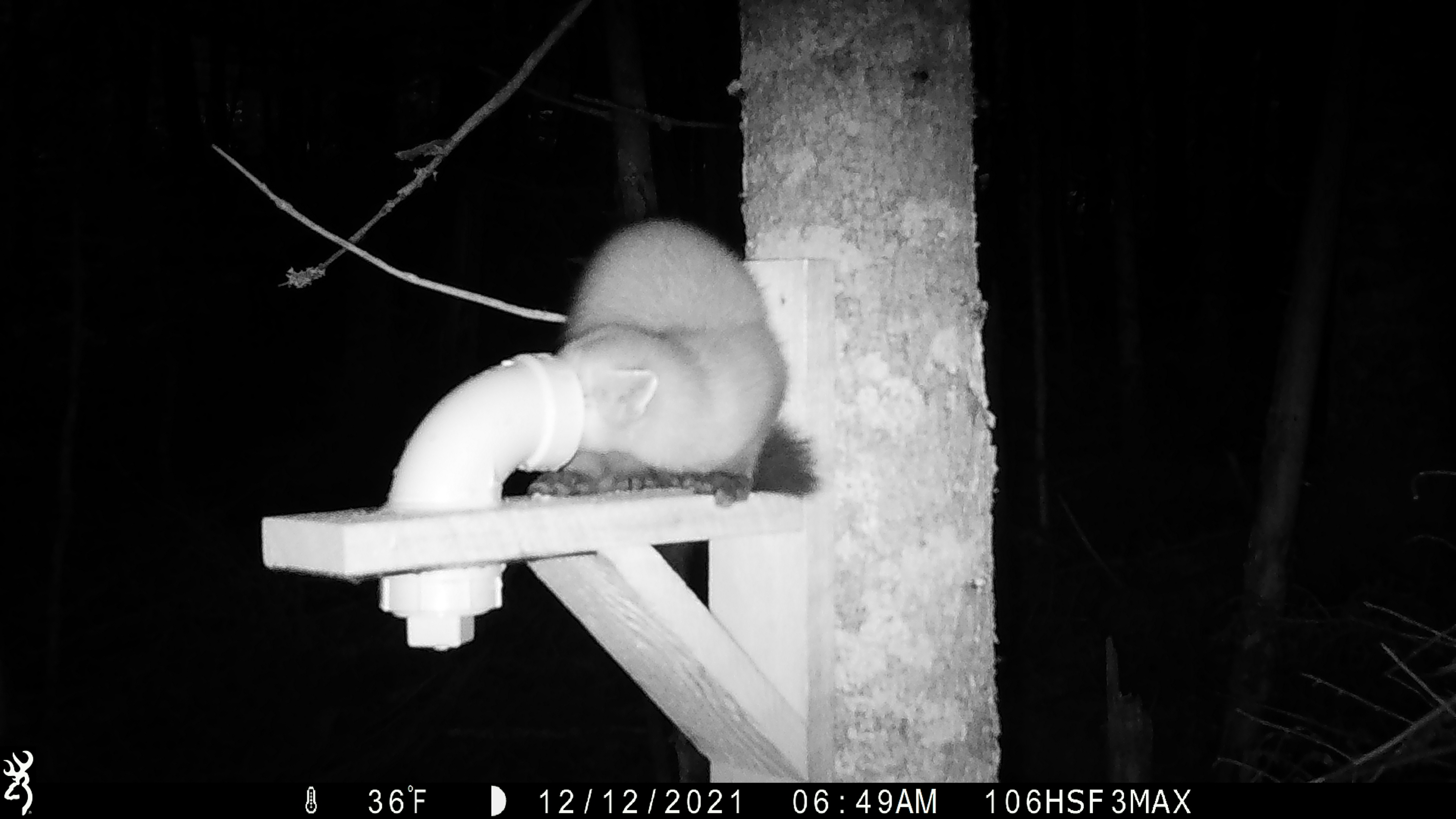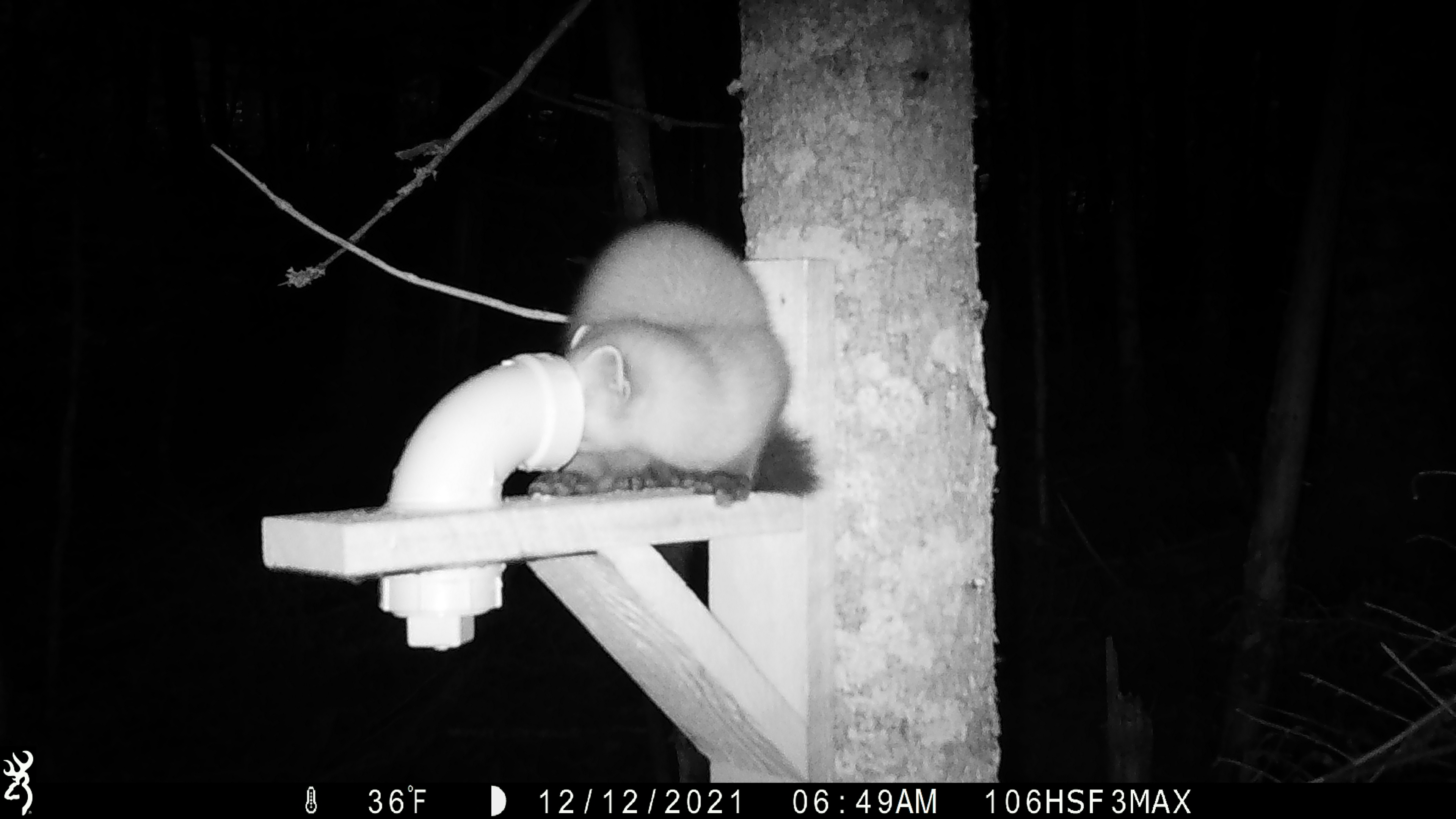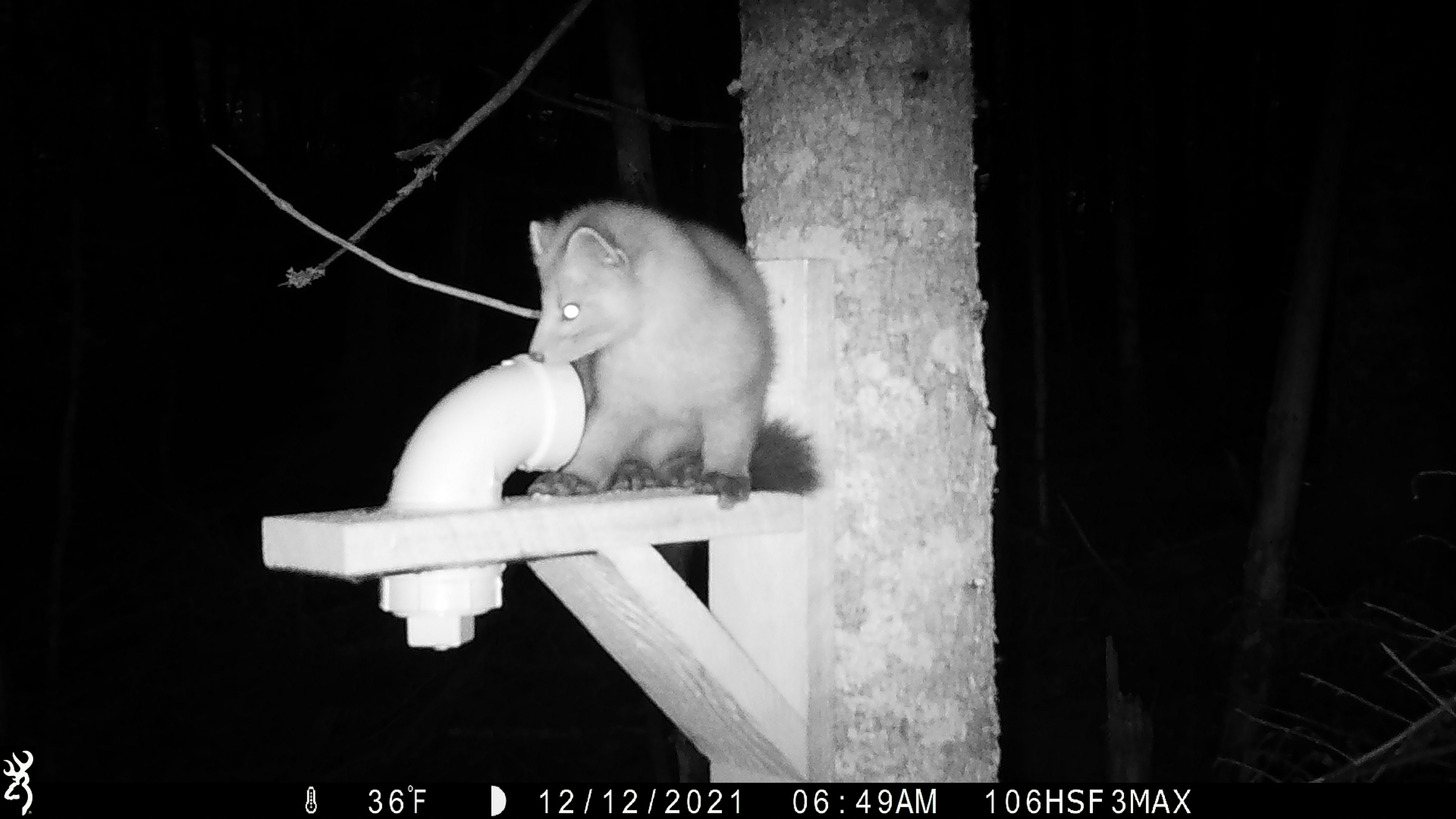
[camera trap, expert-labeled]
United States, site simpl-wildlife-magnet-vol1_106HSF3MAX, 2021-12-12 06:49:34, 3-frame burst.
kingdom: Animalia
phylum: Chordata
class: Mammalia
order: Carnivora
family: Mustelidae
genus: Martes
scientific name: Martes americana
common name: american marten